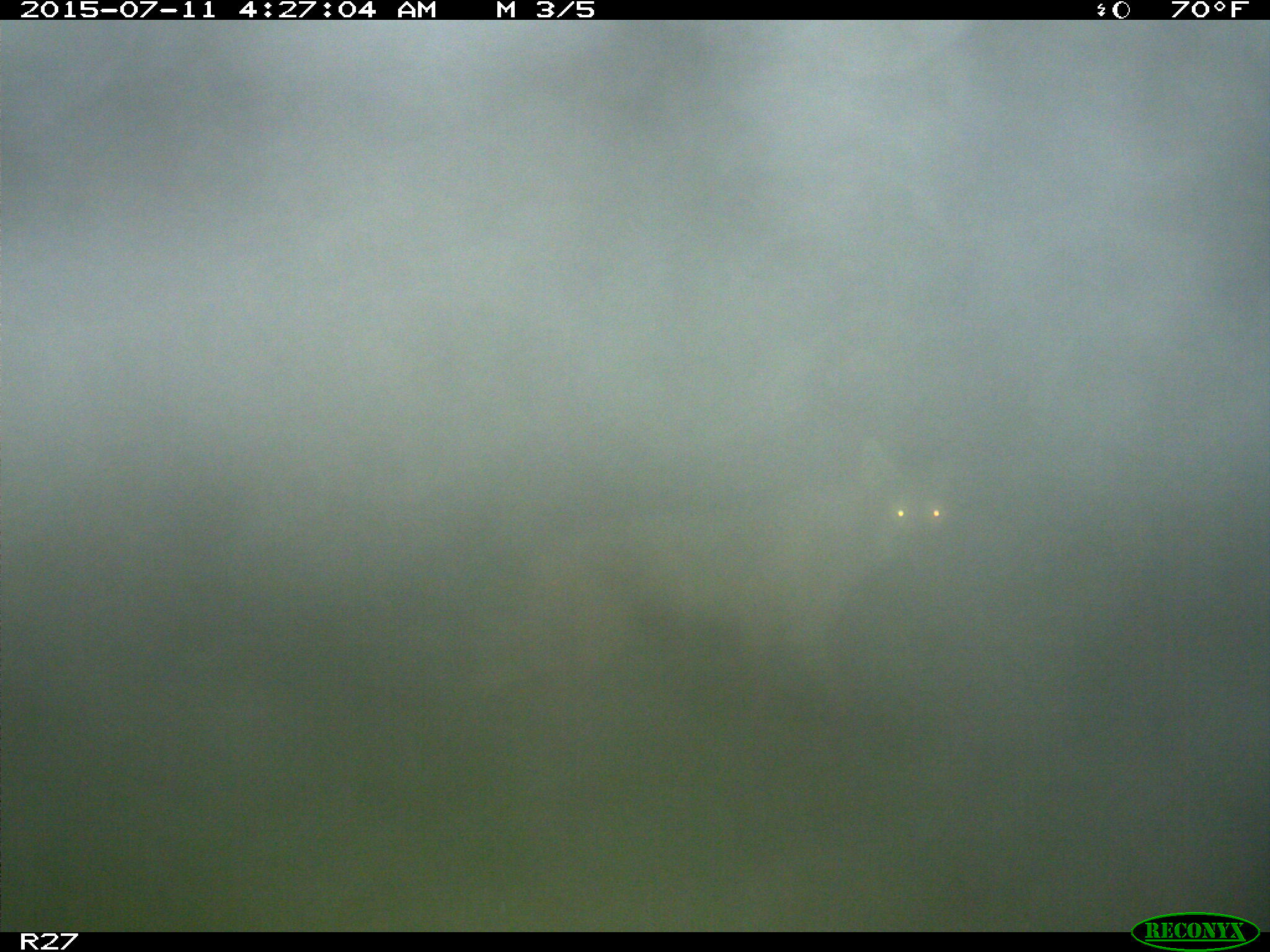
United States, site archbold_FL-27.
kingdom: Animalia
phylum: Chordata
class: Mammalia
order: Carnivora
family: Canidae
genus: Canis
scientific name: Canis latrans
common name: coyote